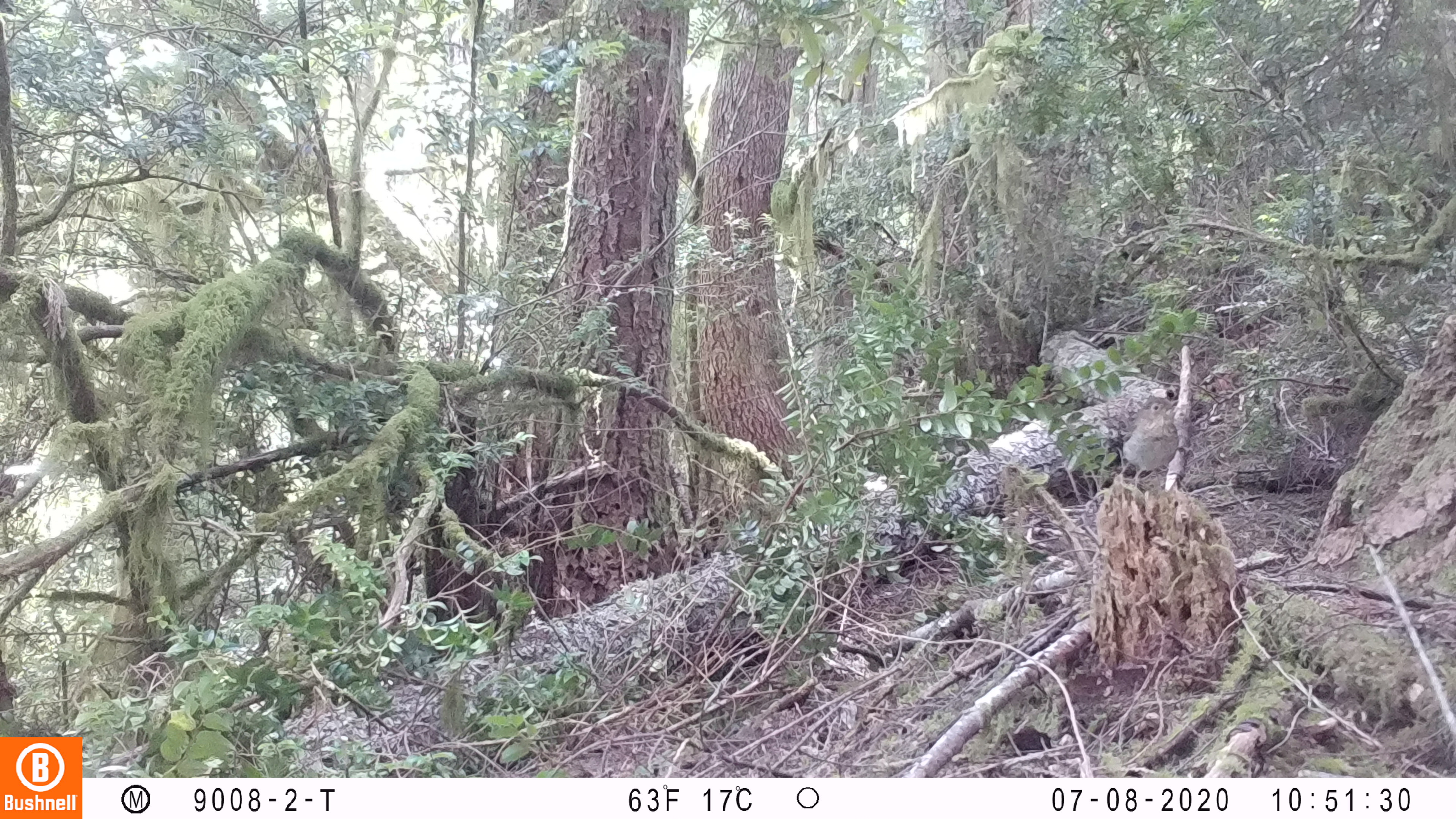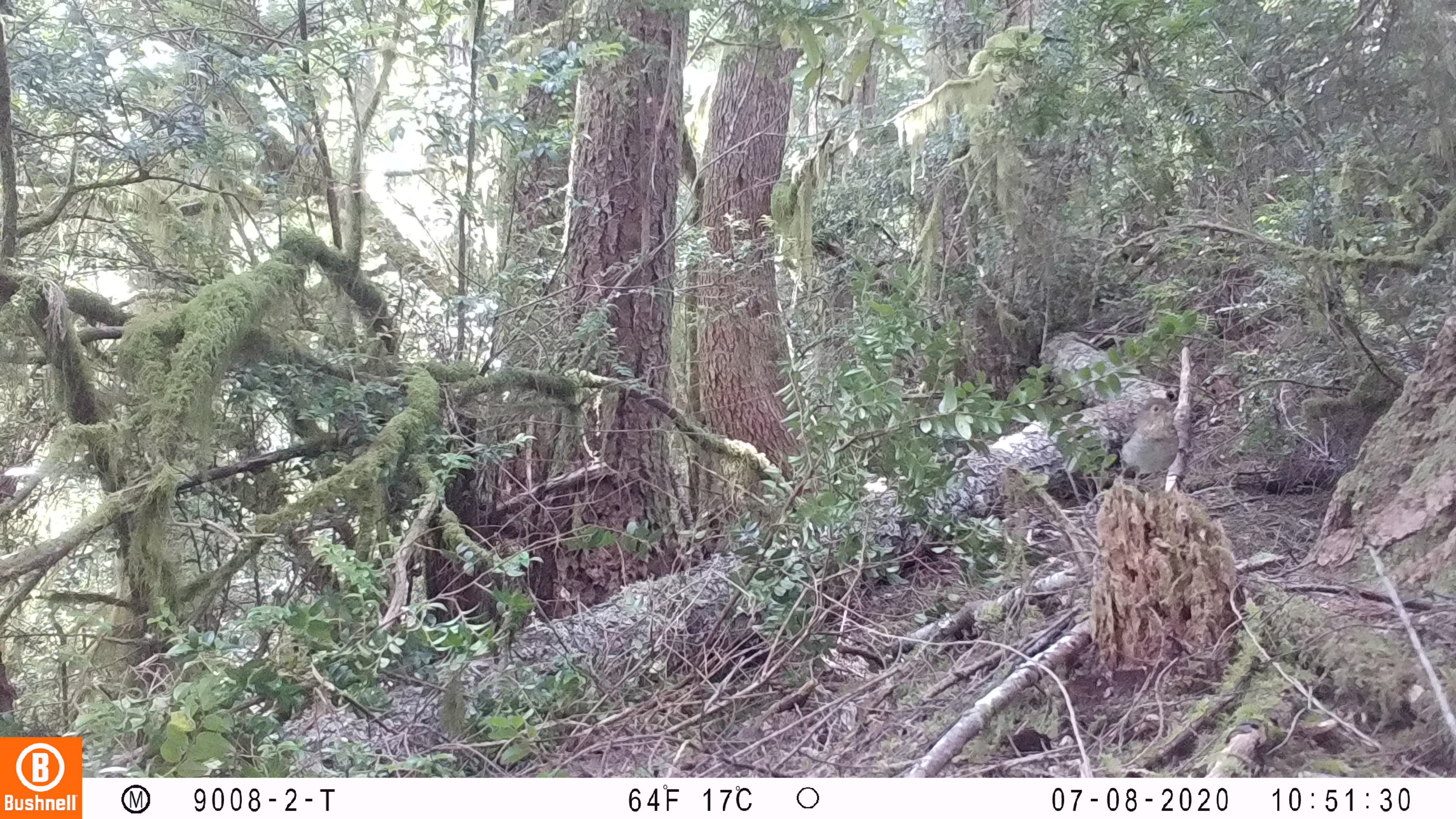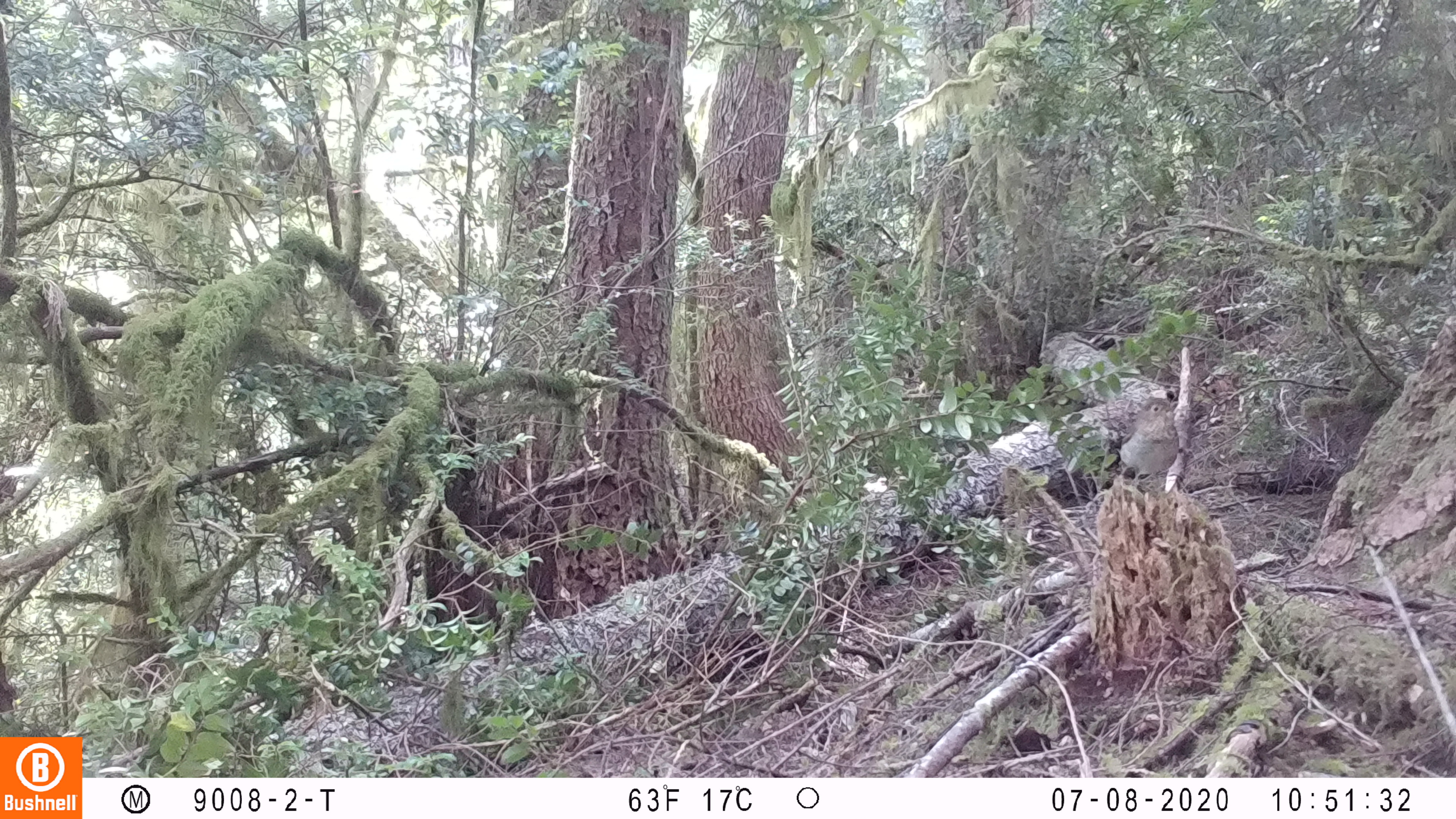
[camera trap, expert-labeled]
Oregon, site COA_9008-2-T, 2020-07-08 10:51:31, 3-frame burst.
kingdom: Animalia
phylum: Chordata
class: Aves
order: Passeriformes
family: Turdidae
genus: Catharus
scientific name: Catharus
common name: brown thrushes and nightingale-thrushes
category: catharus species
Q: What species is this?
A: Catharus species (brown thrushes and nightingale-thrushes) (Catharus).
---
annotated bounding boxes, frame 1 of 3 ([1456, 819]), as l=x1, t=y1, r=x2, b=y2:
catharus species: l=1103, t=386, r=1199, b=501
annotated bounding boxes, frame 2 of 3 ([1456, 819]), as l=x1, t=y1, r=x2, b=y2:
catharus species: l=1102, t=387, r=1196, b=500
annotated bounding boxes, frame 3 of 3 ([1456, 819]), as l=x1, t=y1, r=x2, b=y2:
catharus species: l=1102, t=389, r=1197, b=505